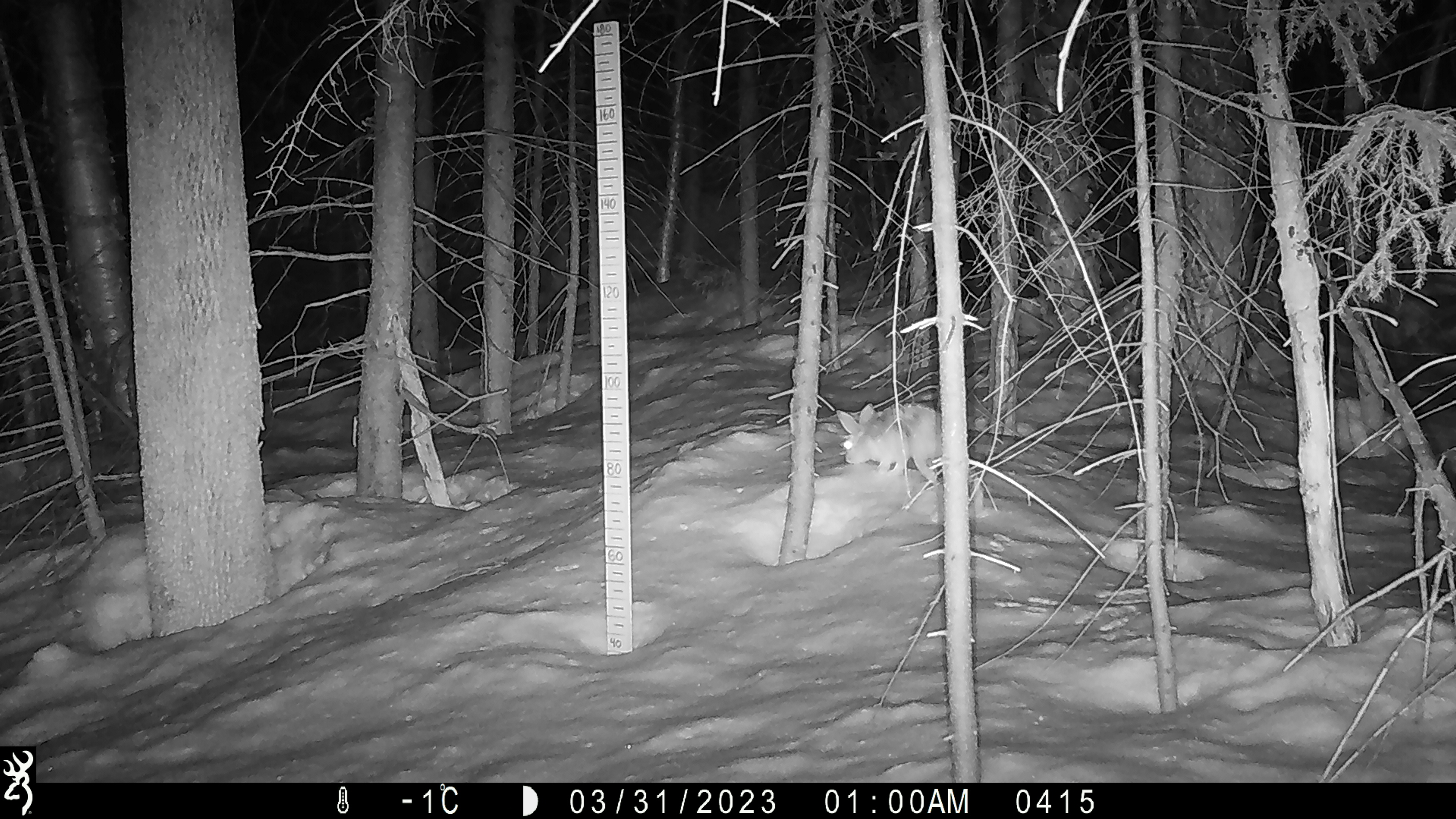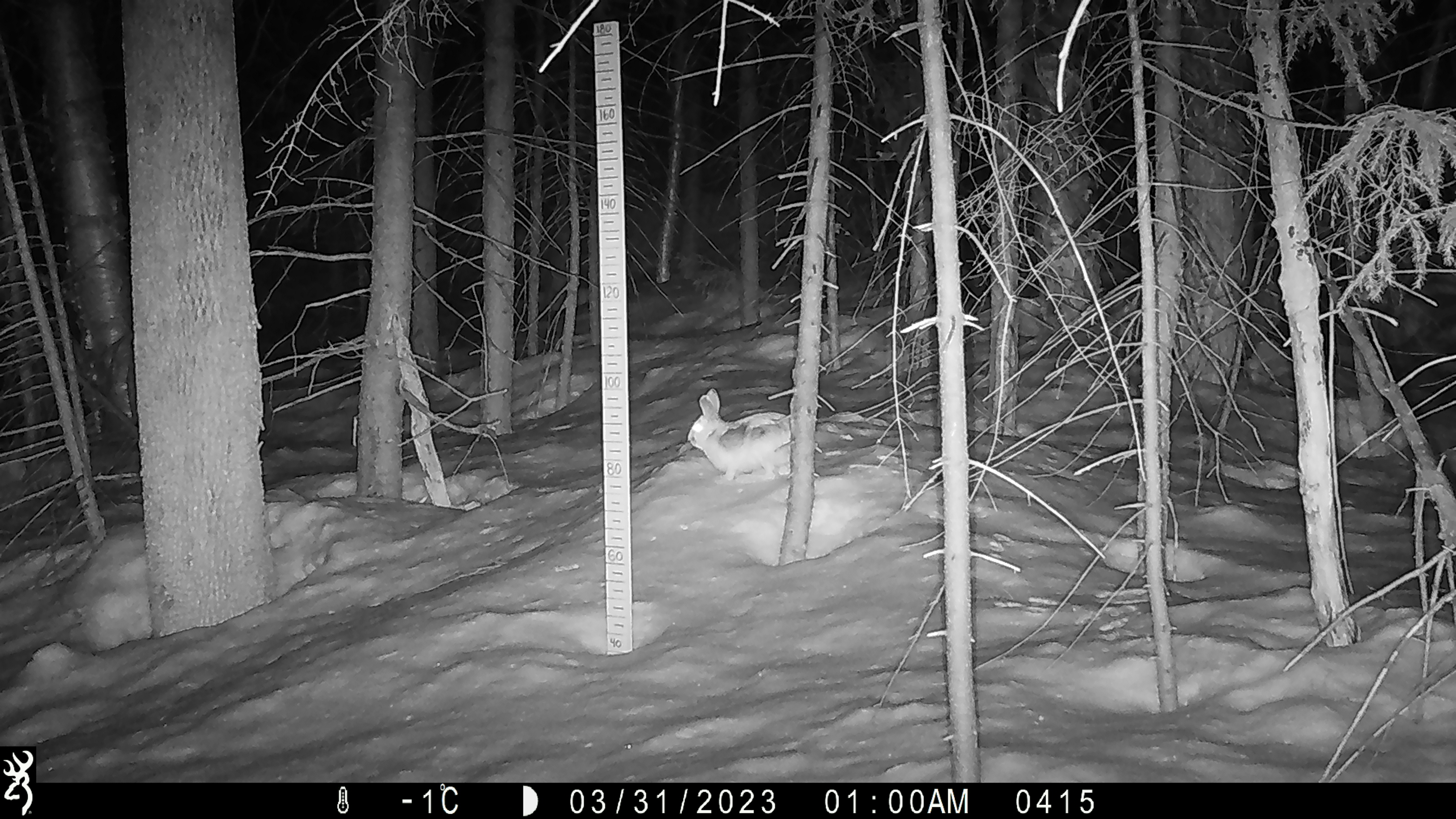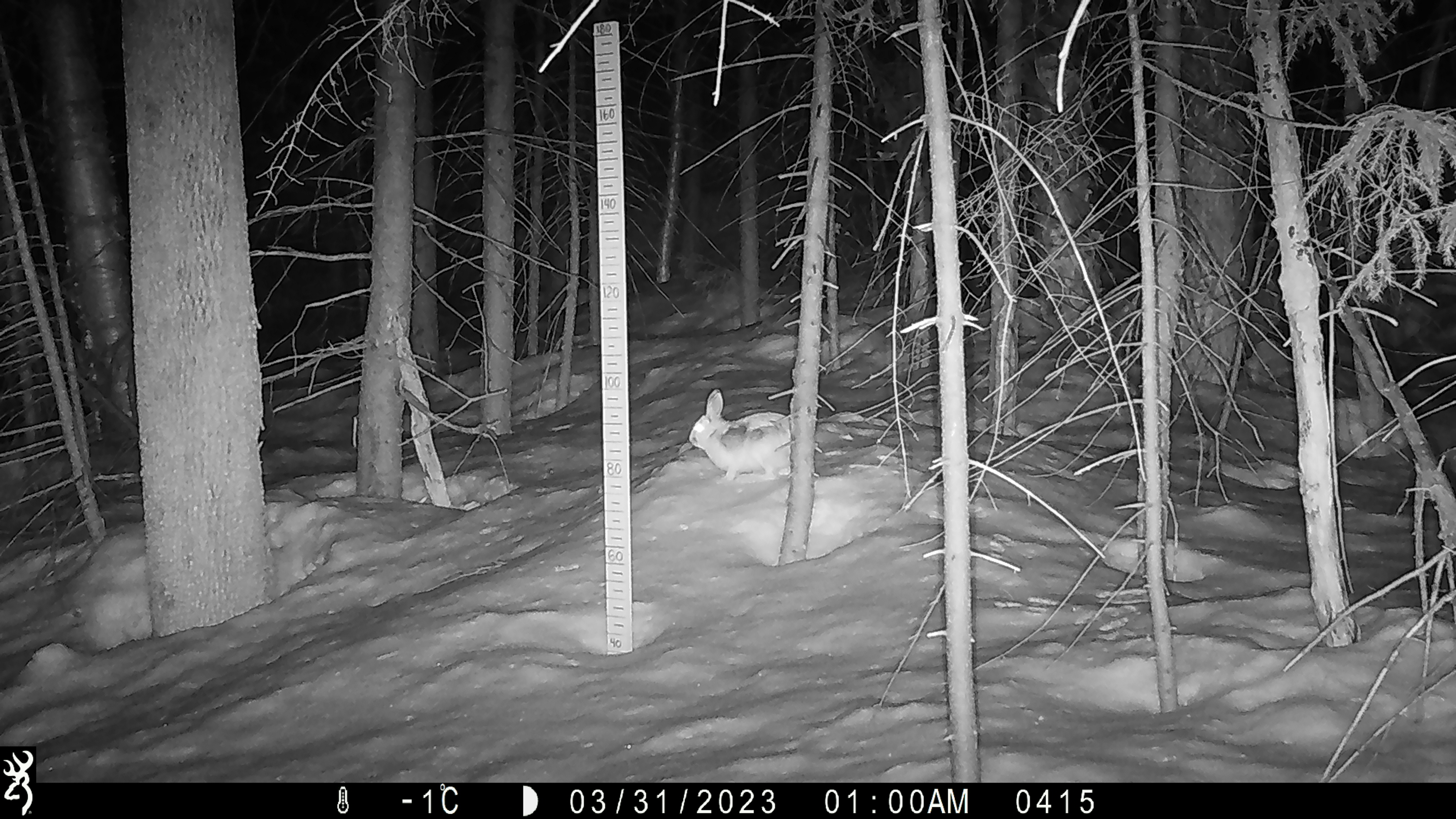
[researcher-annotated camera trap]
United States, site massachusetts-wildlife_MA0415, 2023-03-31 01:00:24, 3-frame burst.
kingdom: Animalia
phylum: Chordata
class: Mammalia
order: Lagomorpha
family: Leporidae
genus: Lepus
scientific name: Lepus americanus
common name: snowshoe hare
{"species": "snowshoe hare (Lepus americanus)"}